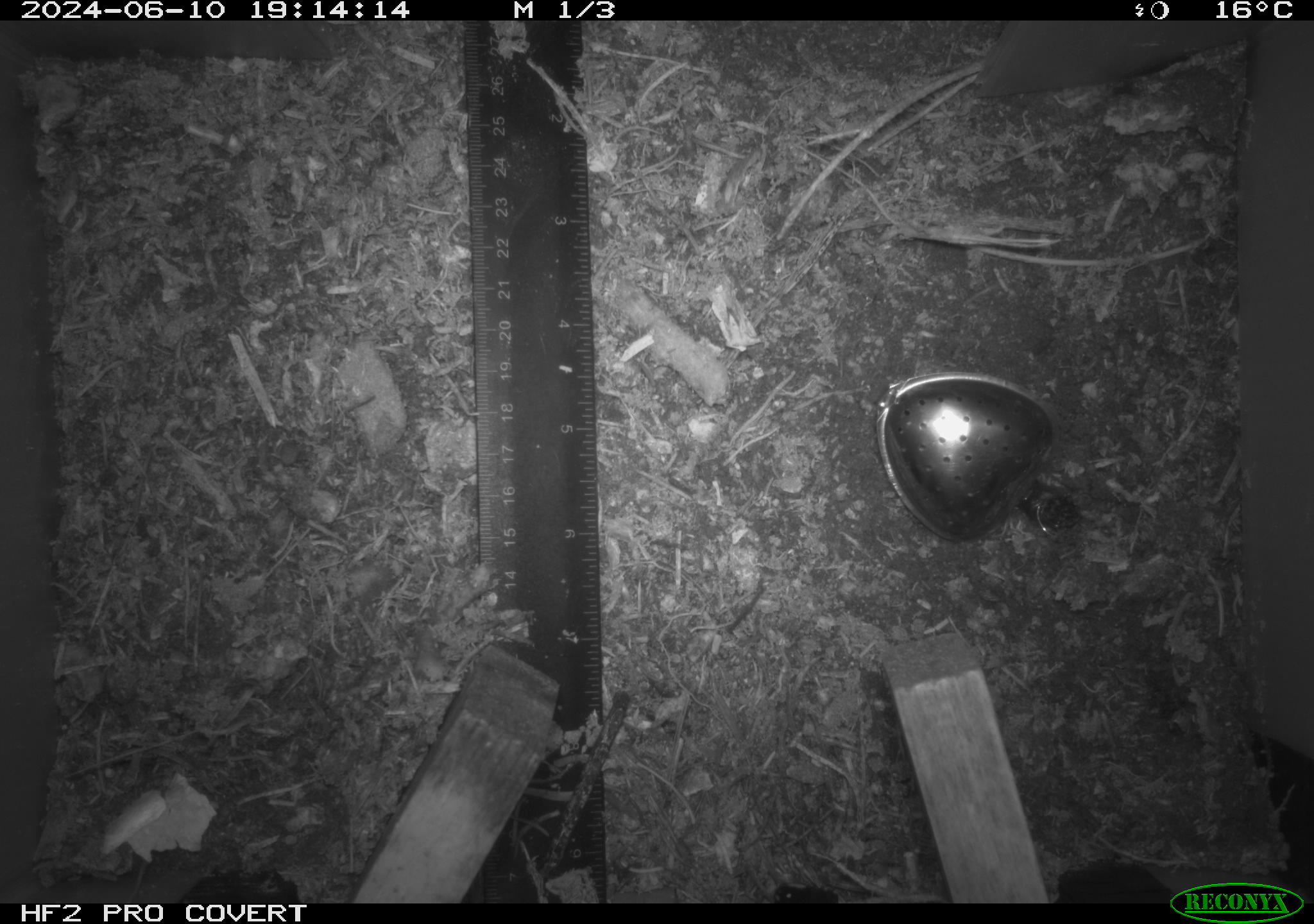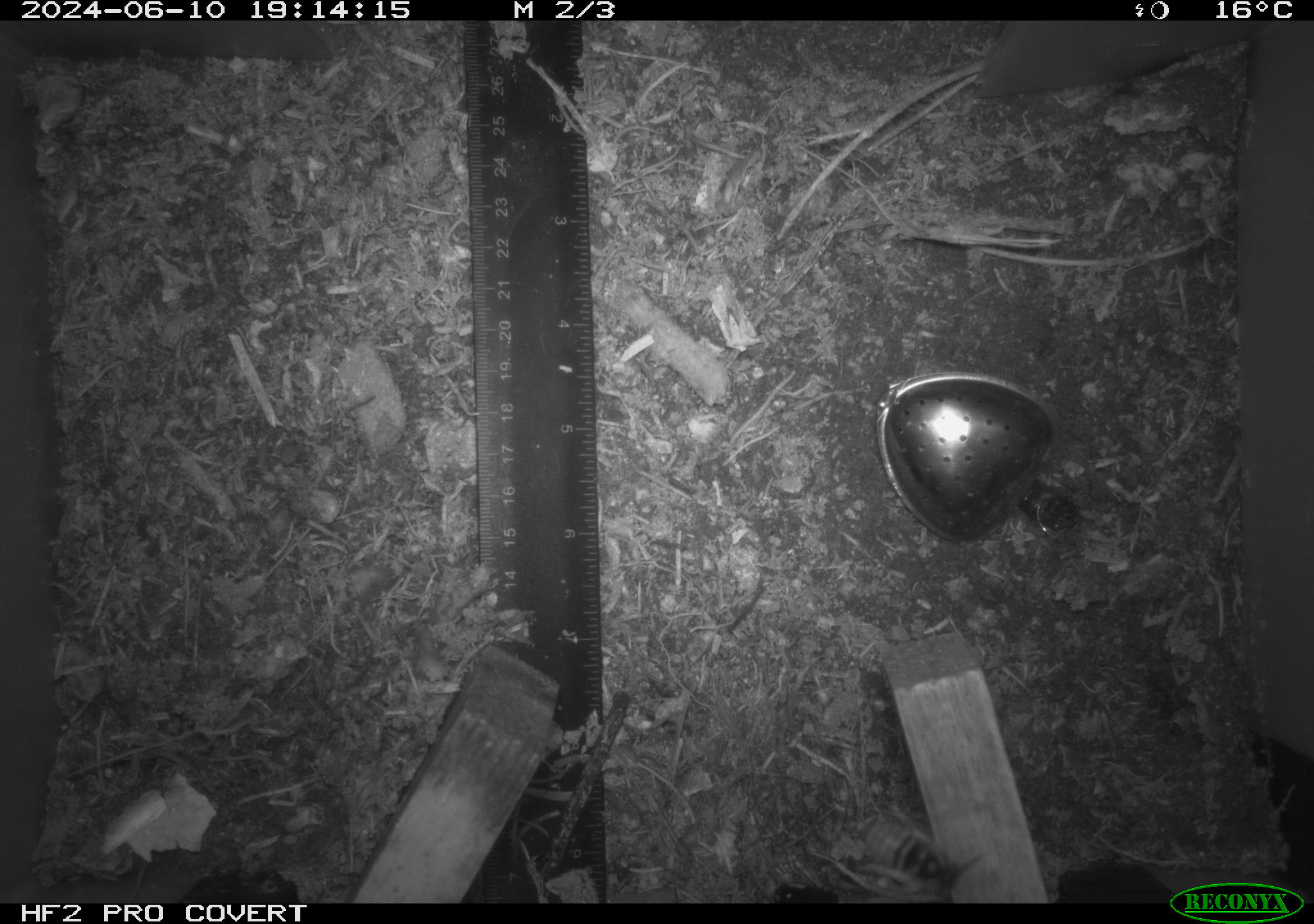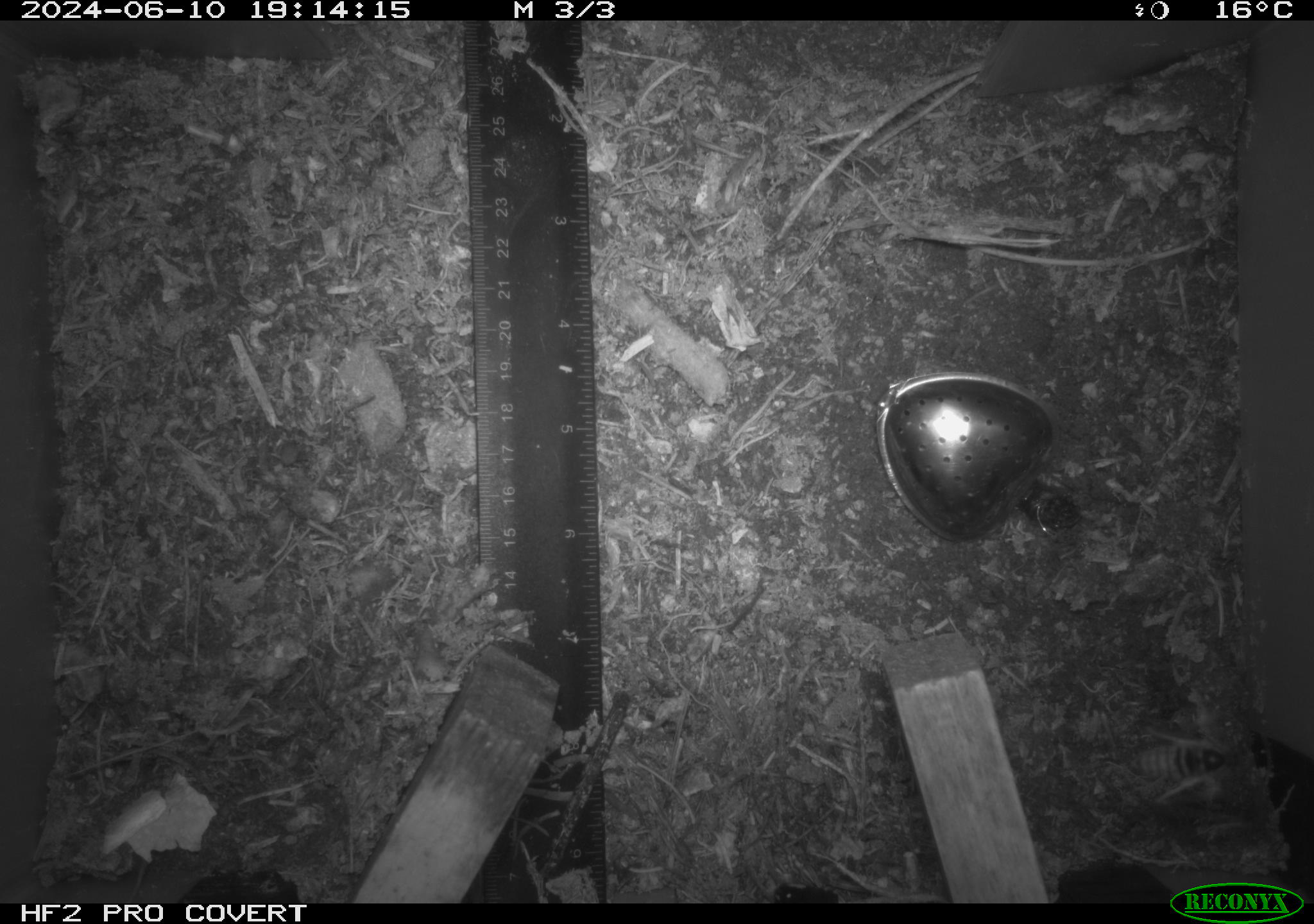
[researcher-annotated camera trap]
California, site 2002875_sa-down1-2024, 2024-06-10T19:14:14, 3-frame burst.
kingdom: Animalia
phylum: Arthropoda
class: Insecta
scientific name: Insecta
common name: insect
Insect (Insecta).